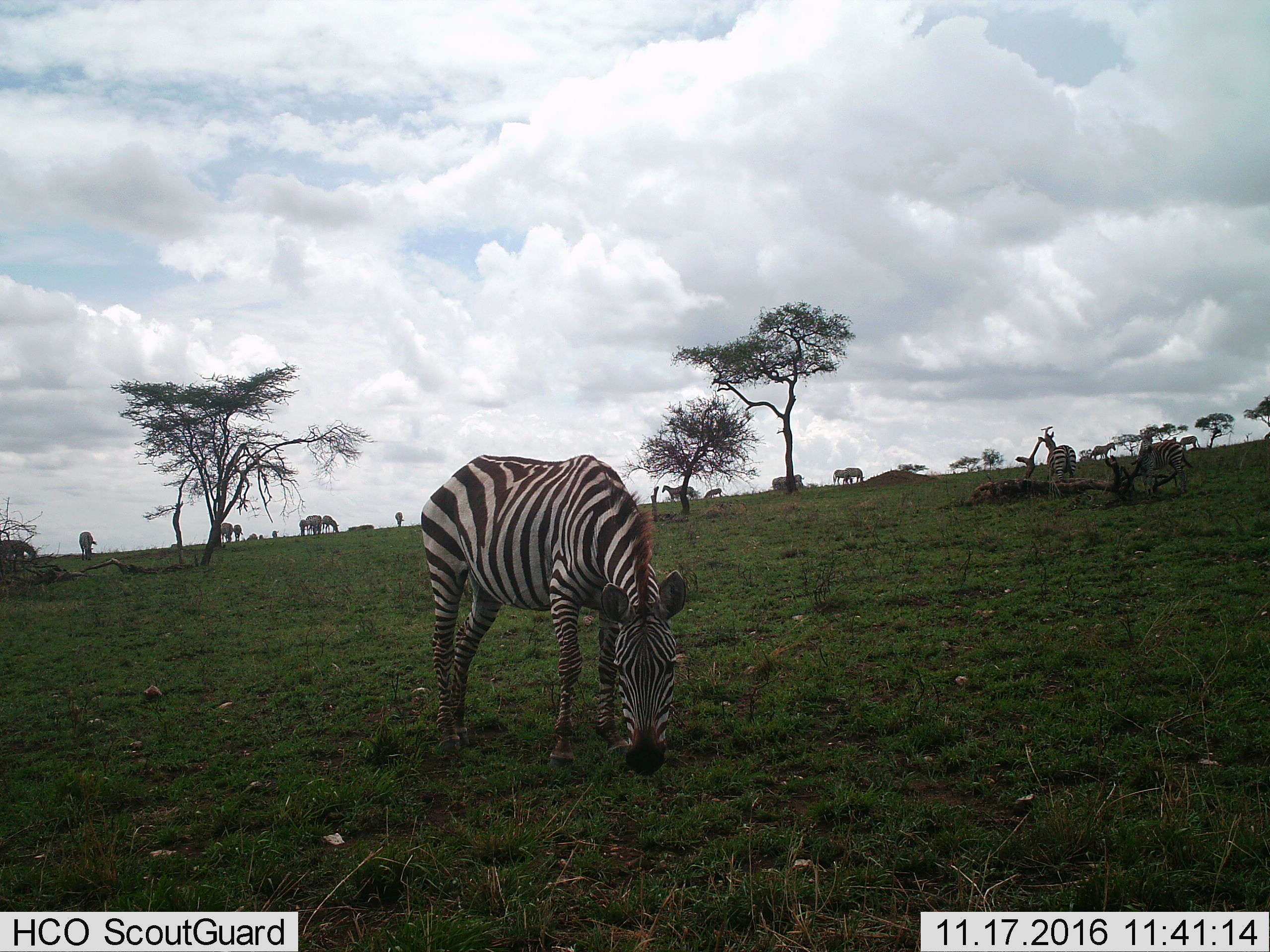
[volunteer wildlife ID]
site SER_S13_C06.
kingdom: Animalia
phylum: Chordata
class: Mammalia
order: Perissodactyla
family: Equidae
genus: Equus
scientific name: Equus quagga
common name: plains zebra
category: zebraplains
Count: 11-50.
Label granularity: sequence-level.